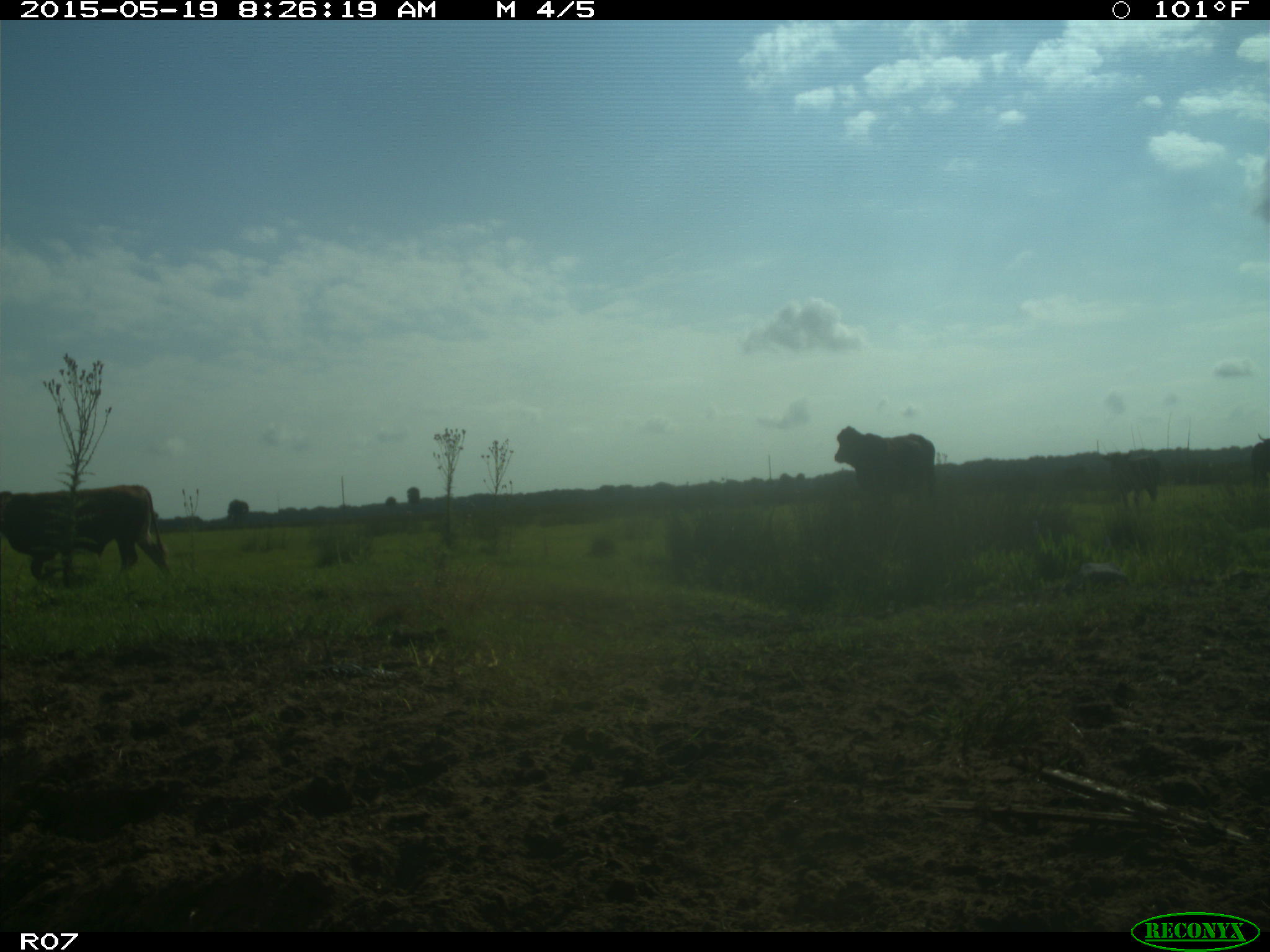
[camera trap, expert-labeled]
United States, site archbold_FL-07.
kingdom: Animalia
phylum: Chordata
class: Mammalia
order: Artiodactyla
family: Bovidae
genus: Bos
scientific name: Bos taurus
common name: domestic cow